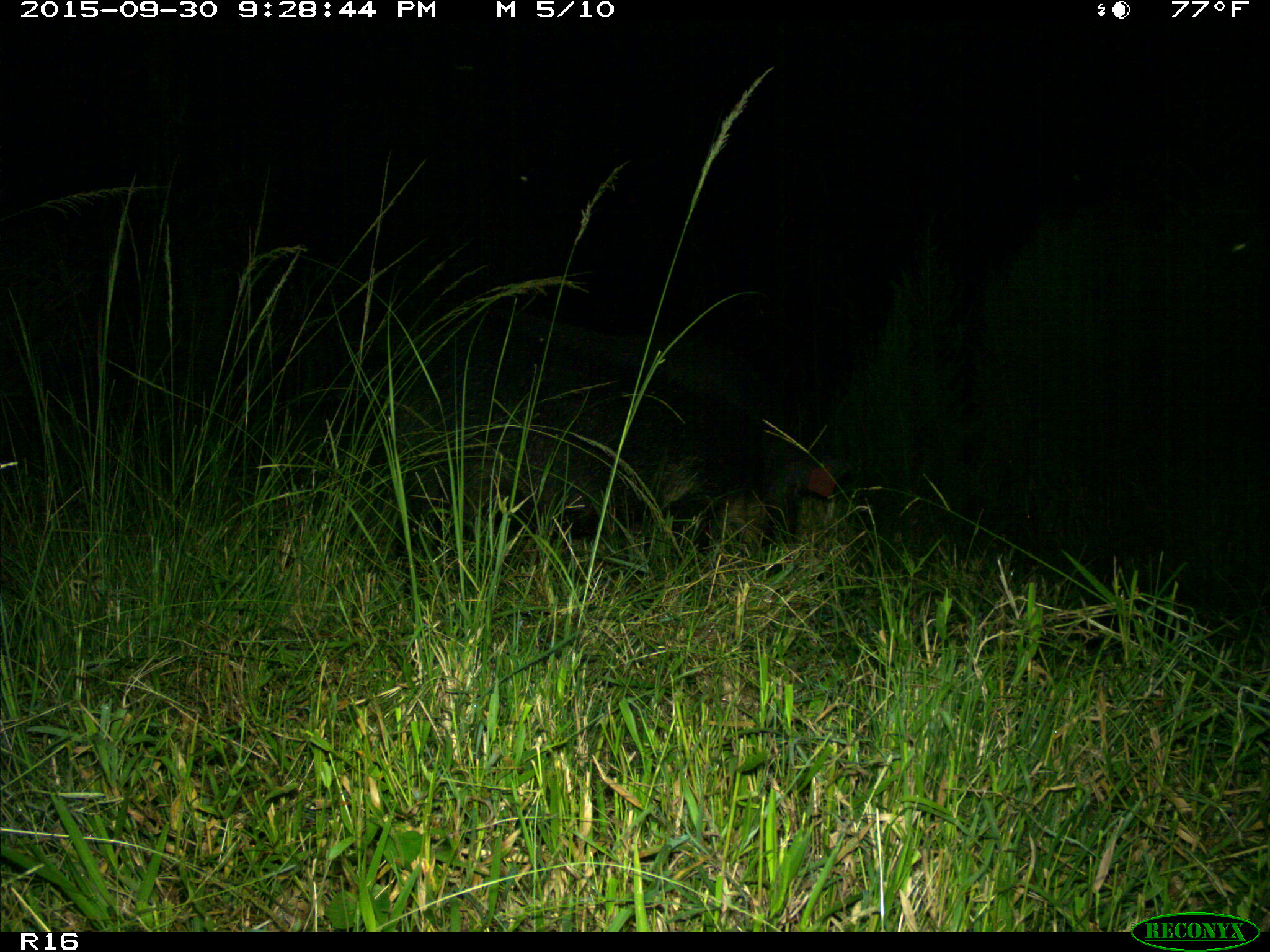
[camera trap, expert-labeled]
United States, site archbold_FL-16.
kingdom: Animalia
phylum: Chordata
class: Mammalia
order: Artiodactyla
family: Suidae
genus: Sus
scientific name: Sus scrofa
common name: wild boar